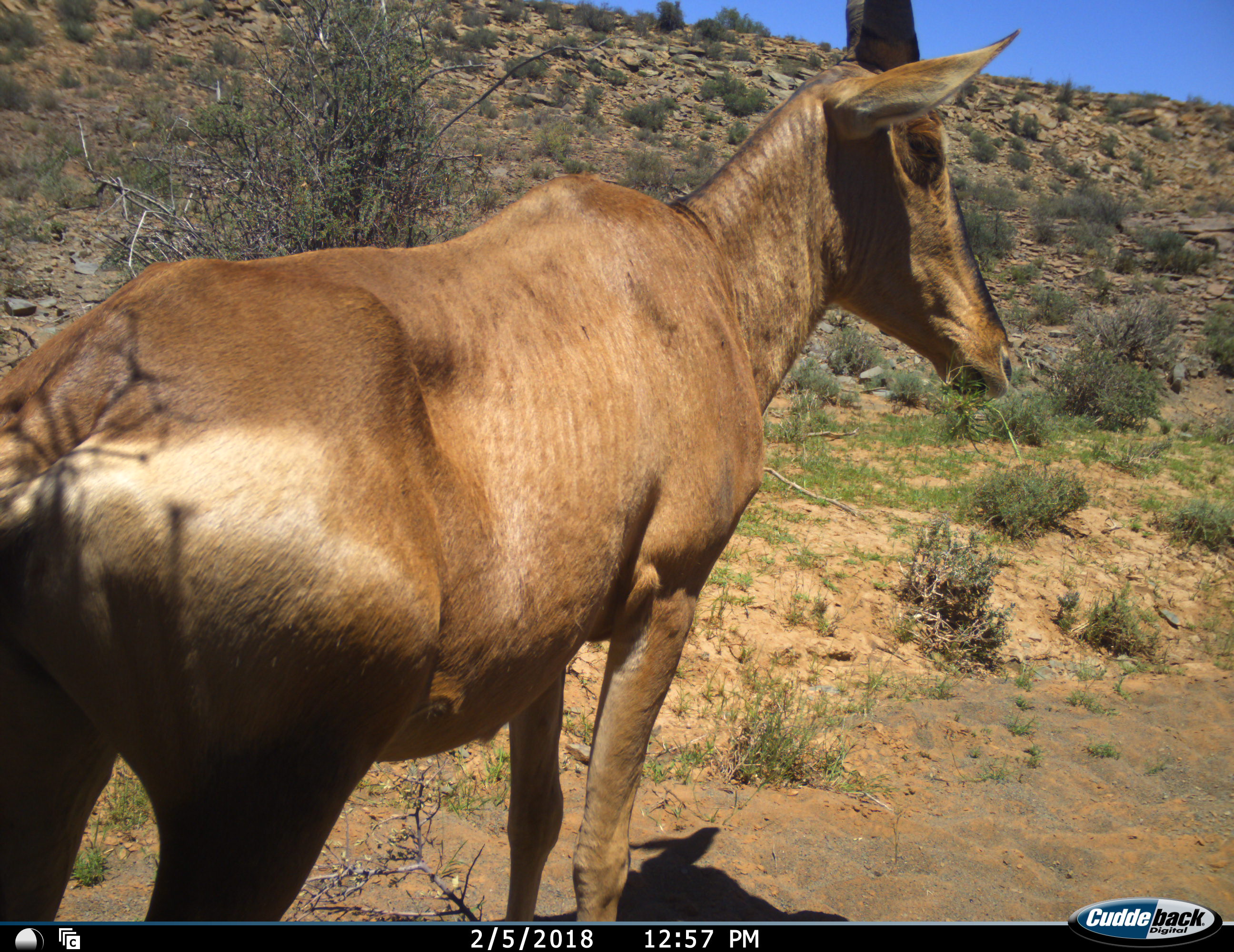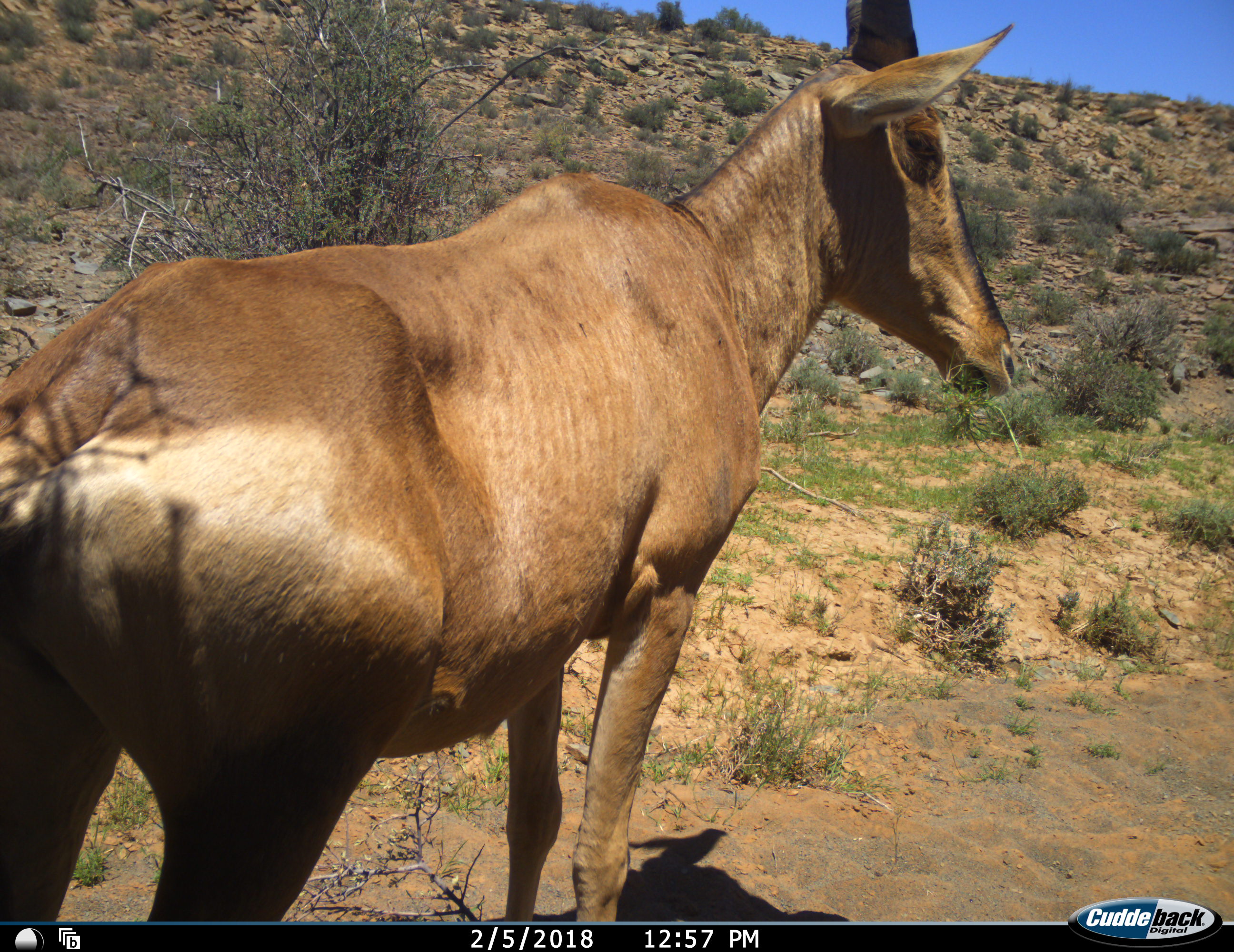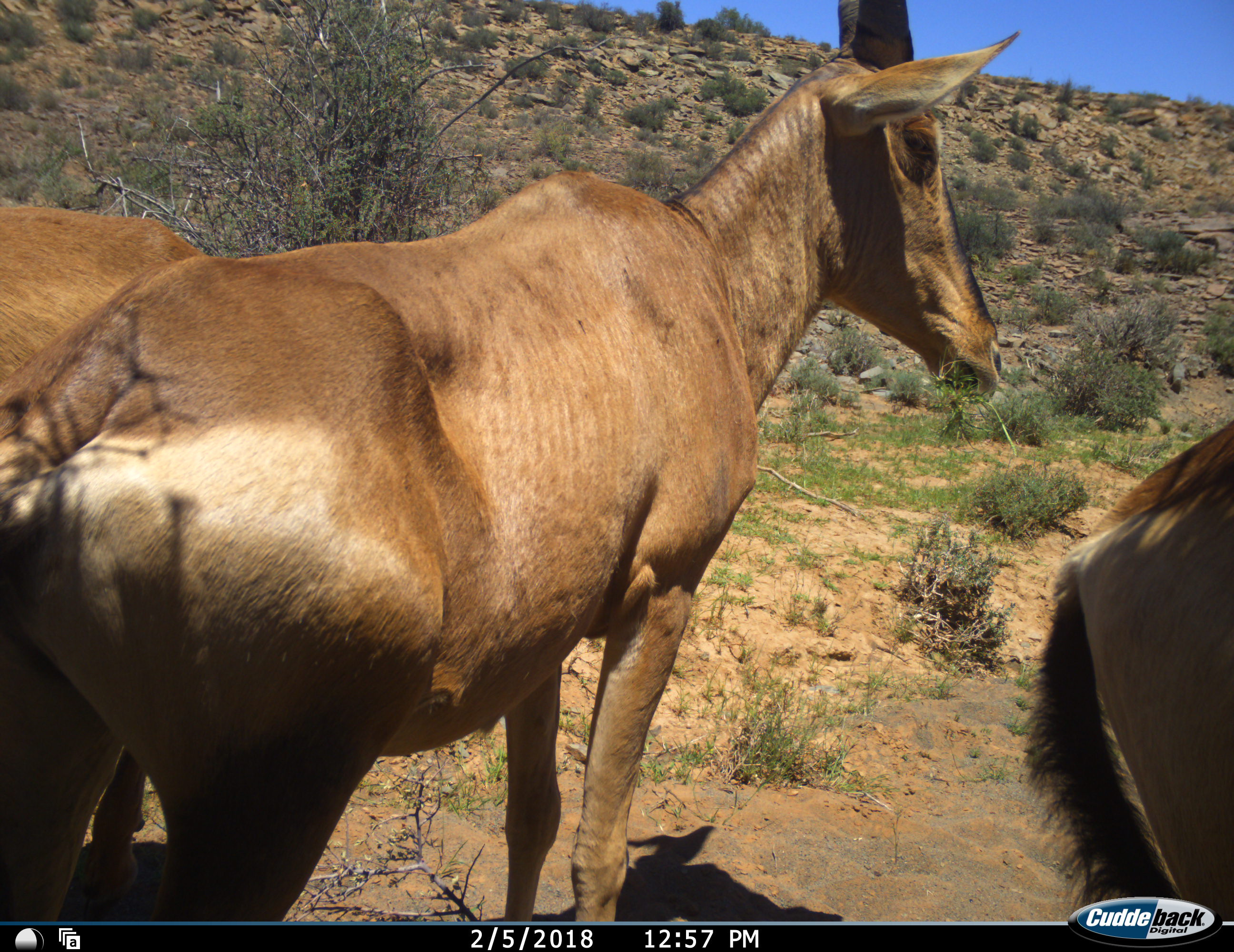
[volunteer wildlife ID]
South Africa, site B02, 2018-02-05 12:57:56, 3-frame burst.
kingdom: Animalia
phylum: Chordata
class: Mammalia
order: Artiodactyla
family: Bovidae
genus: Alcelaphus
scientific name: Alcelaphus buselaphus caama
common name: red hartebeest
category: hartebeestred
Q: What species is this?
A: Hartebeestred (red hartebeest) (Alcelaphus buselaphus caama).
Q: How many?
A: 3.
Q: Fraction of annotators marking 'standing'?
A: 100%.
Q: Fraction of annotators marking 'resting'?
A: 0%.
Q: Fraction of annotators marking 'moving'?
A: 56%.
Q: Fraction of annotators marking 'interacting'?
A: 0%.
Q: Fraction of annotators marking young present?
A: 0%.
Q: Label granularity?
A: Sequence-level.